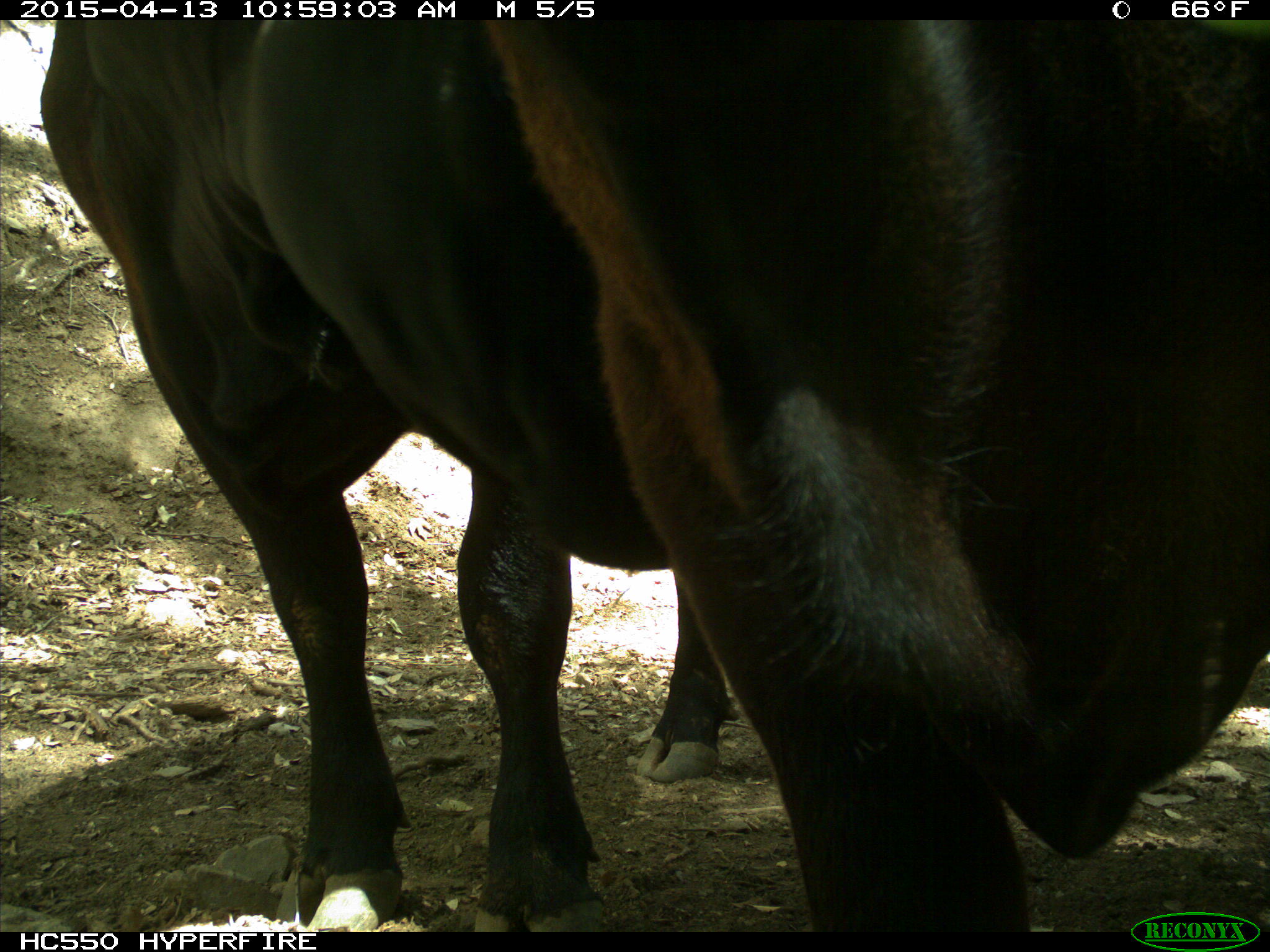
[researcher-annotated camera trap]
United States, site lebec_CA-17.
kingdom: Animalia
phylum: Chordata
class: Mammalia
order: Artiodactyla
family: Bovidae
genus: Bos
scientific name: Bos taurus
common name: domestic cow